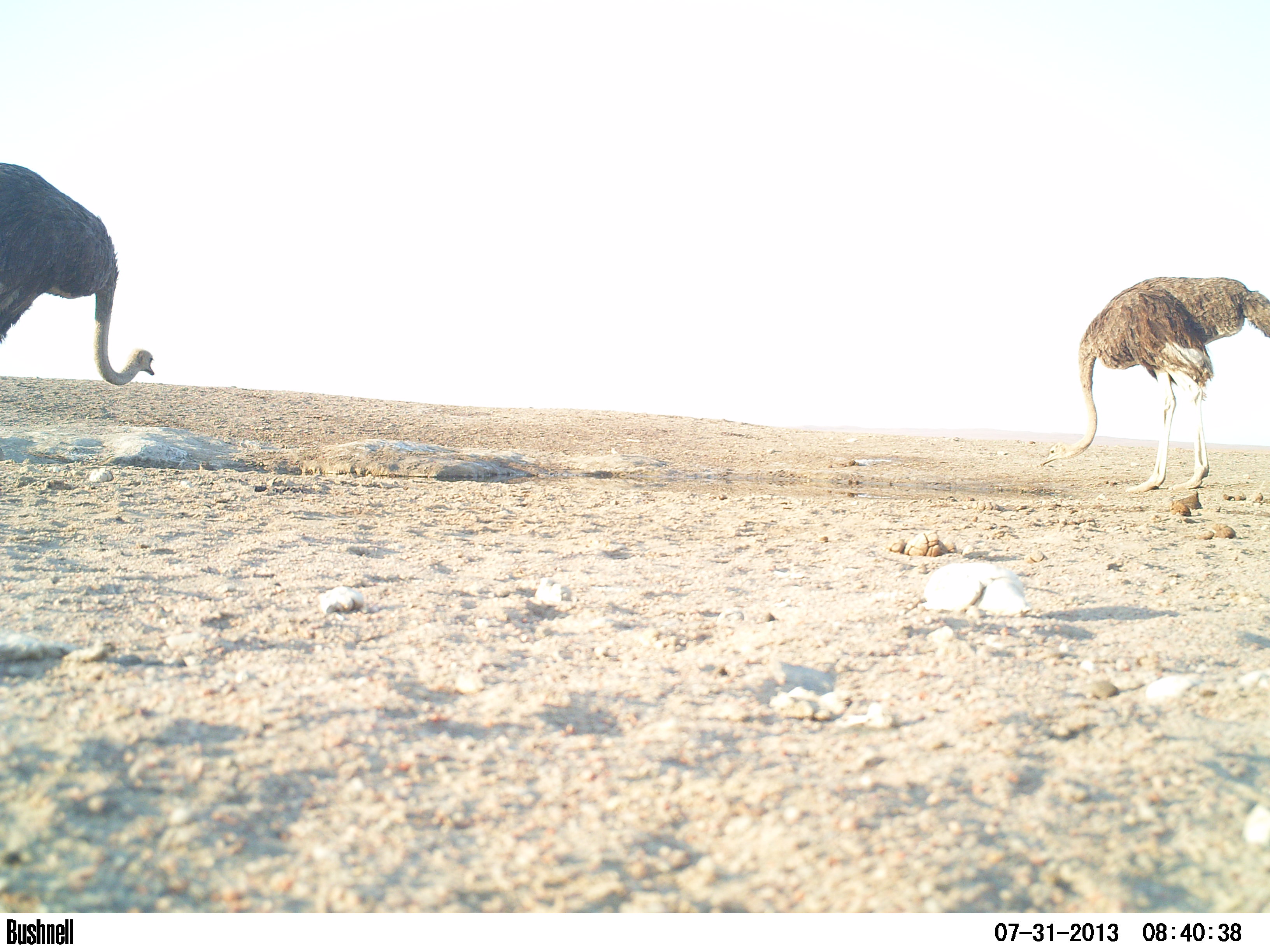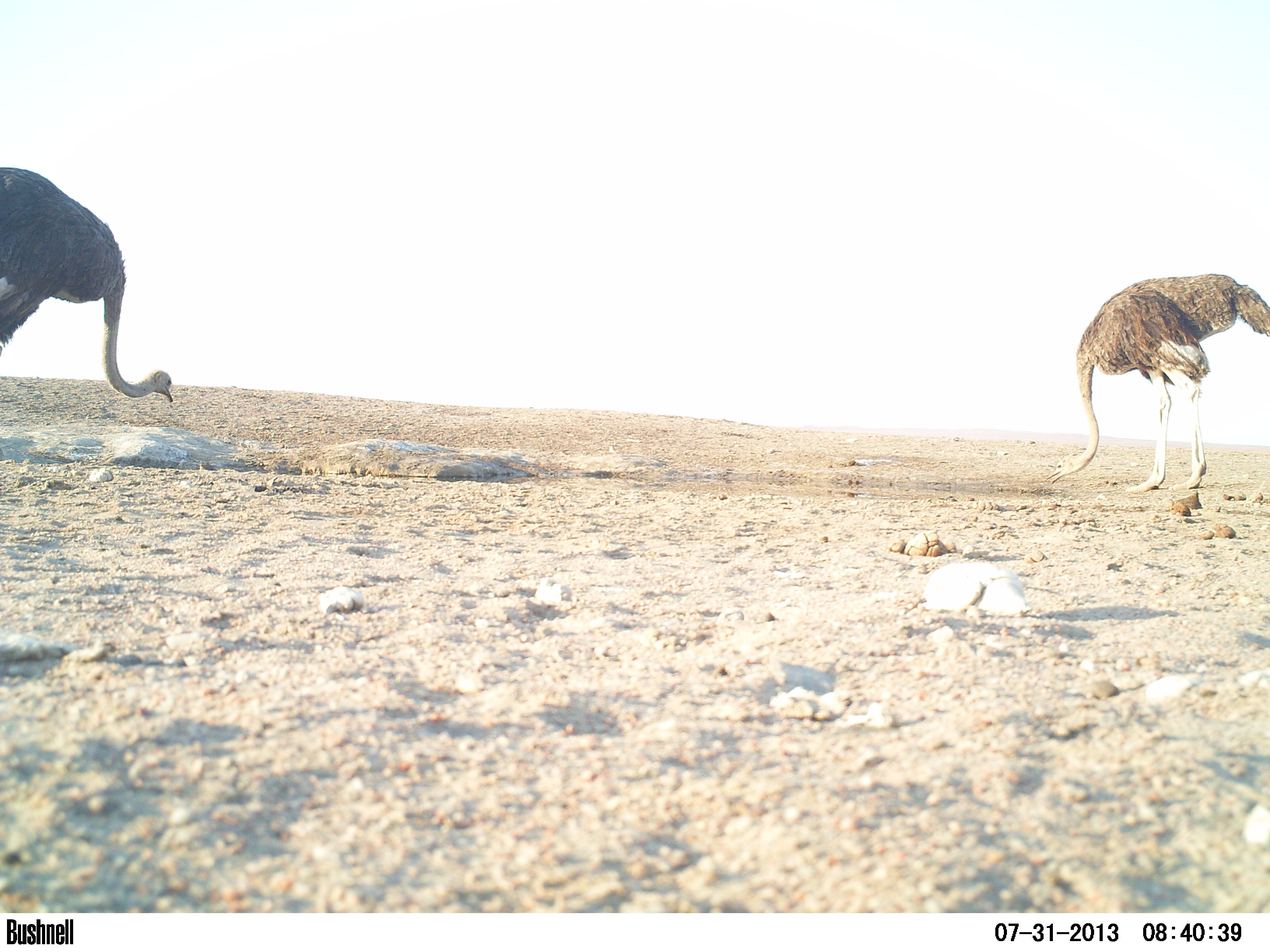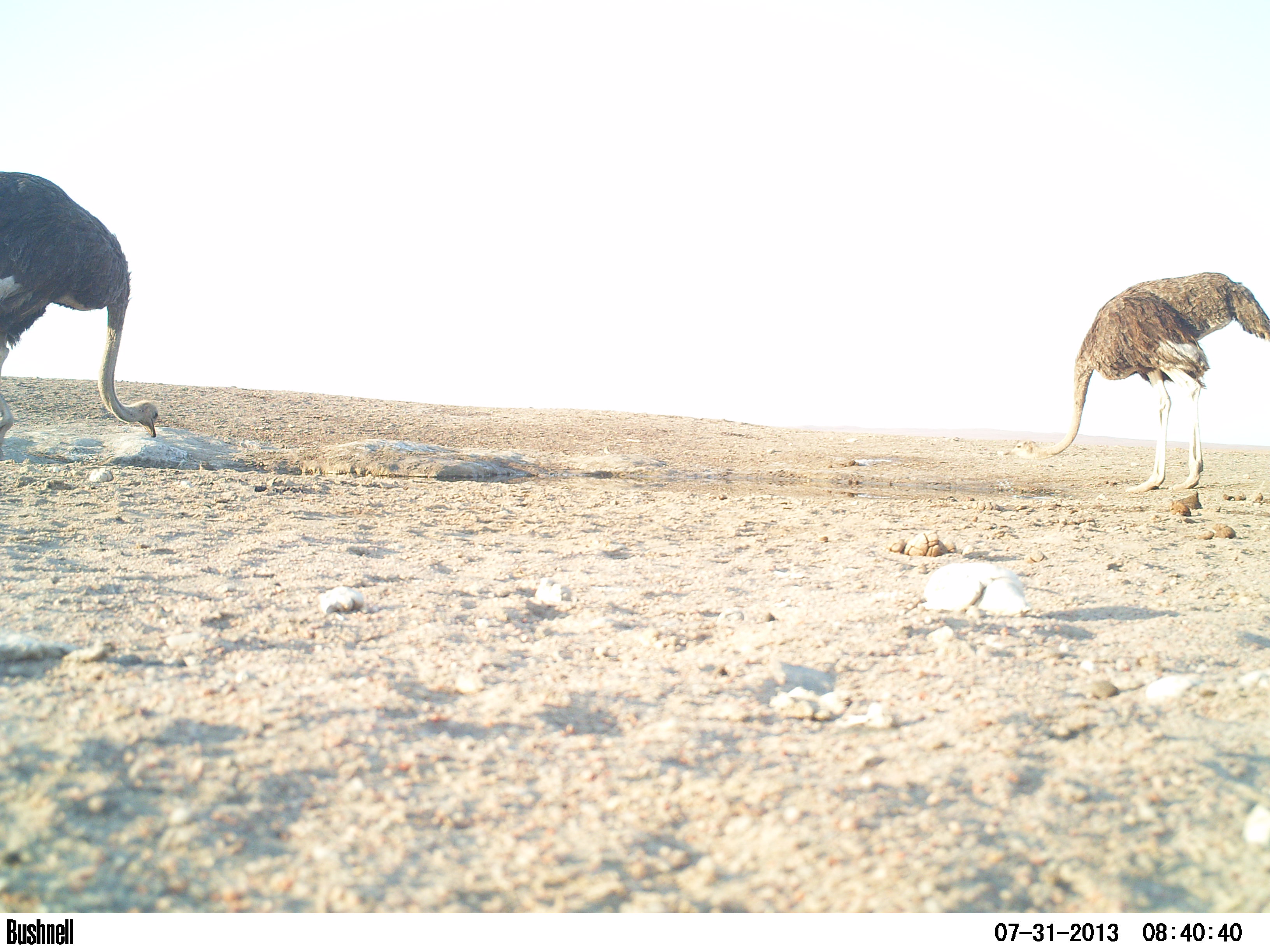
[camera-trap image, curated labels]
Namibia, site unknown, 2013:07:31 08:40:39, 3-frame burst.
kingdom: Animalia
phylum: Chordata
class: Aves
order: Struthioniformes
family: Struthionidae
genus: Struthio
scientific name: Struthio camelus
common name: common ostrich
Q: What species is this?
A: Struthio camelus (common ostrich).